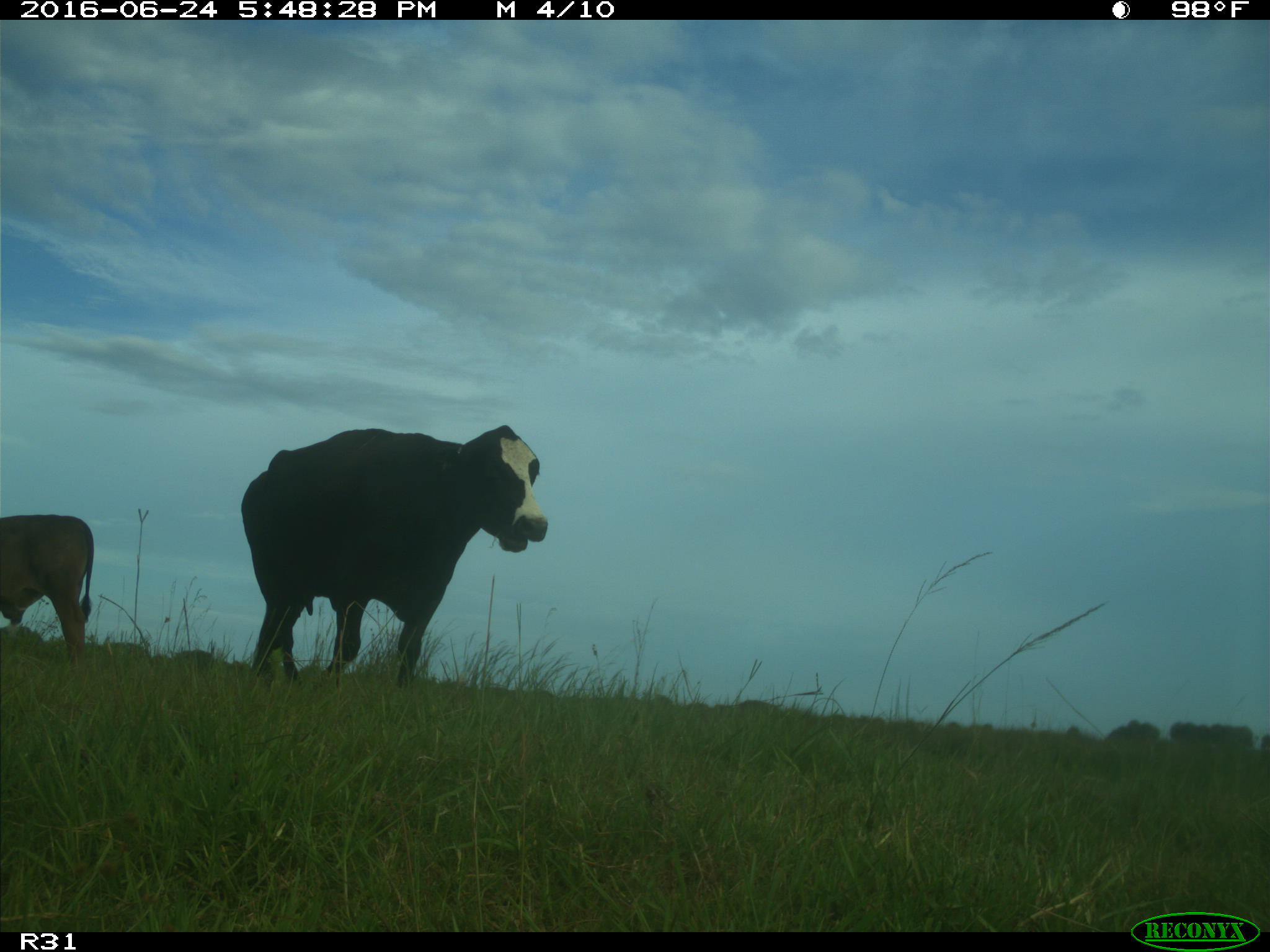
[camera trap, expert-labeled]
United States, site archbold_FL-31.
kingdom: Animalia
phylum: Chordata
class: Mammalia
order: Artiodactyla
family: Bovidae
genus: Bos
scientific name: Bos taurus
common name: domestic cow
Bos taurus (domestic cow).